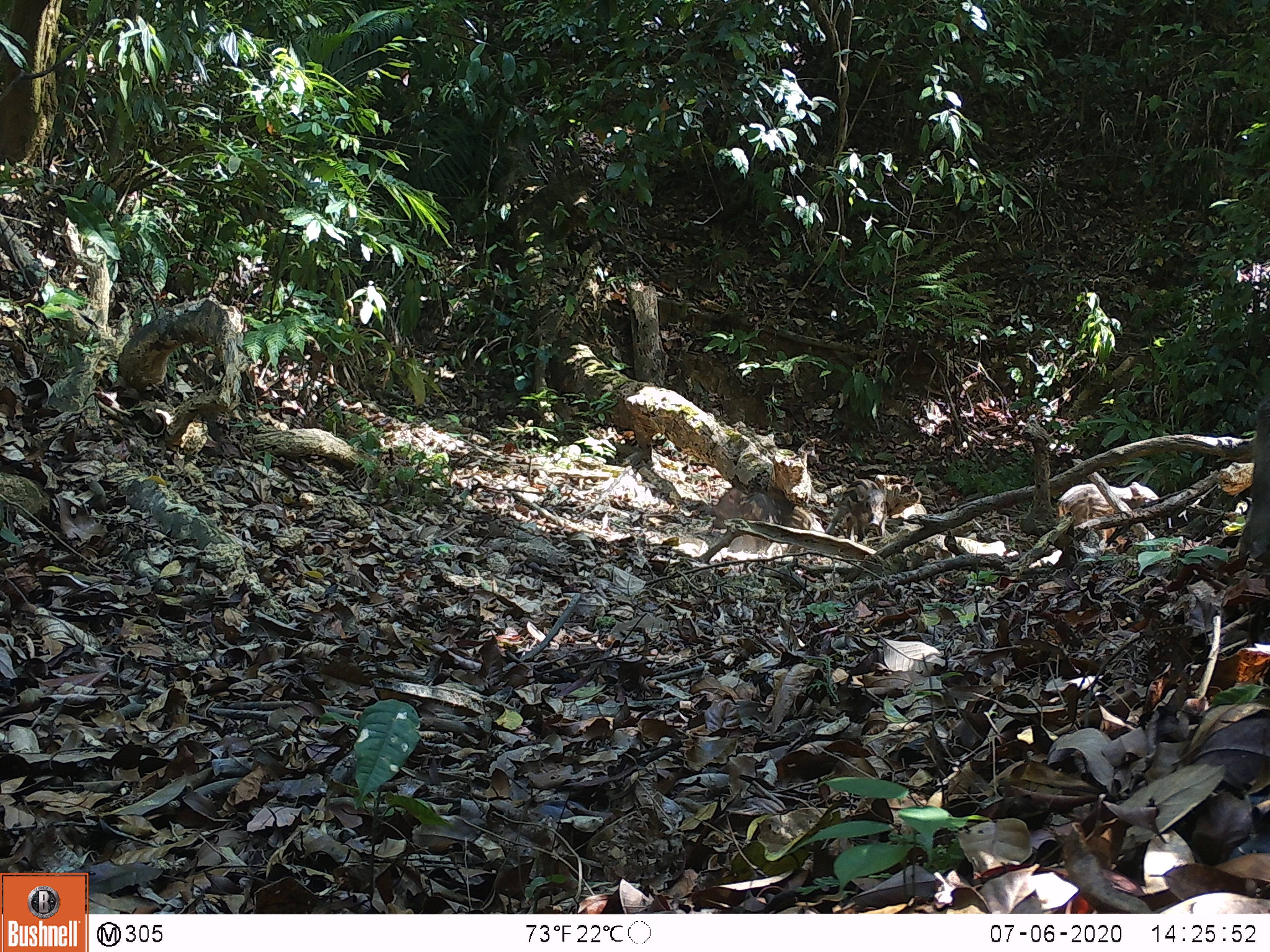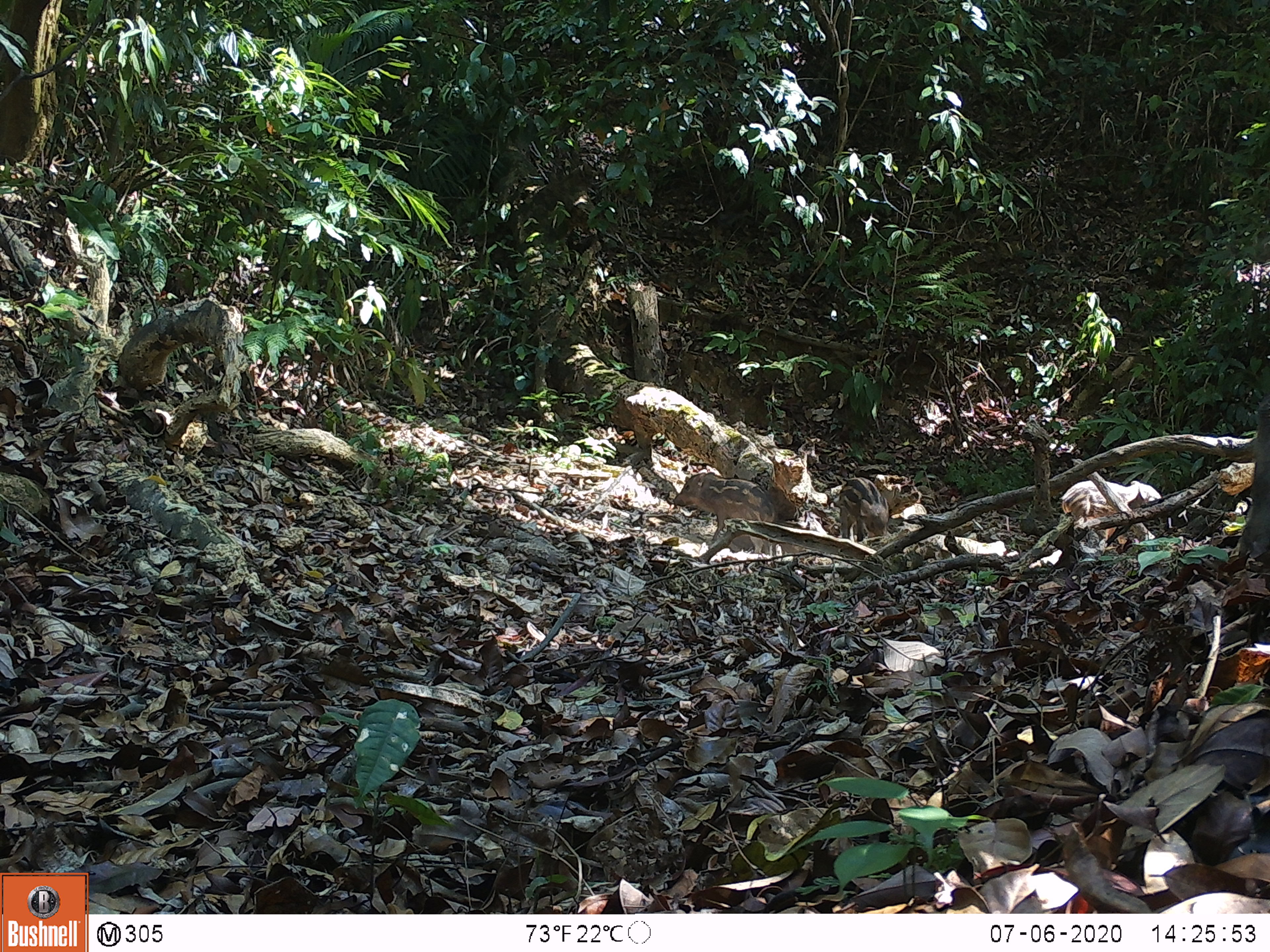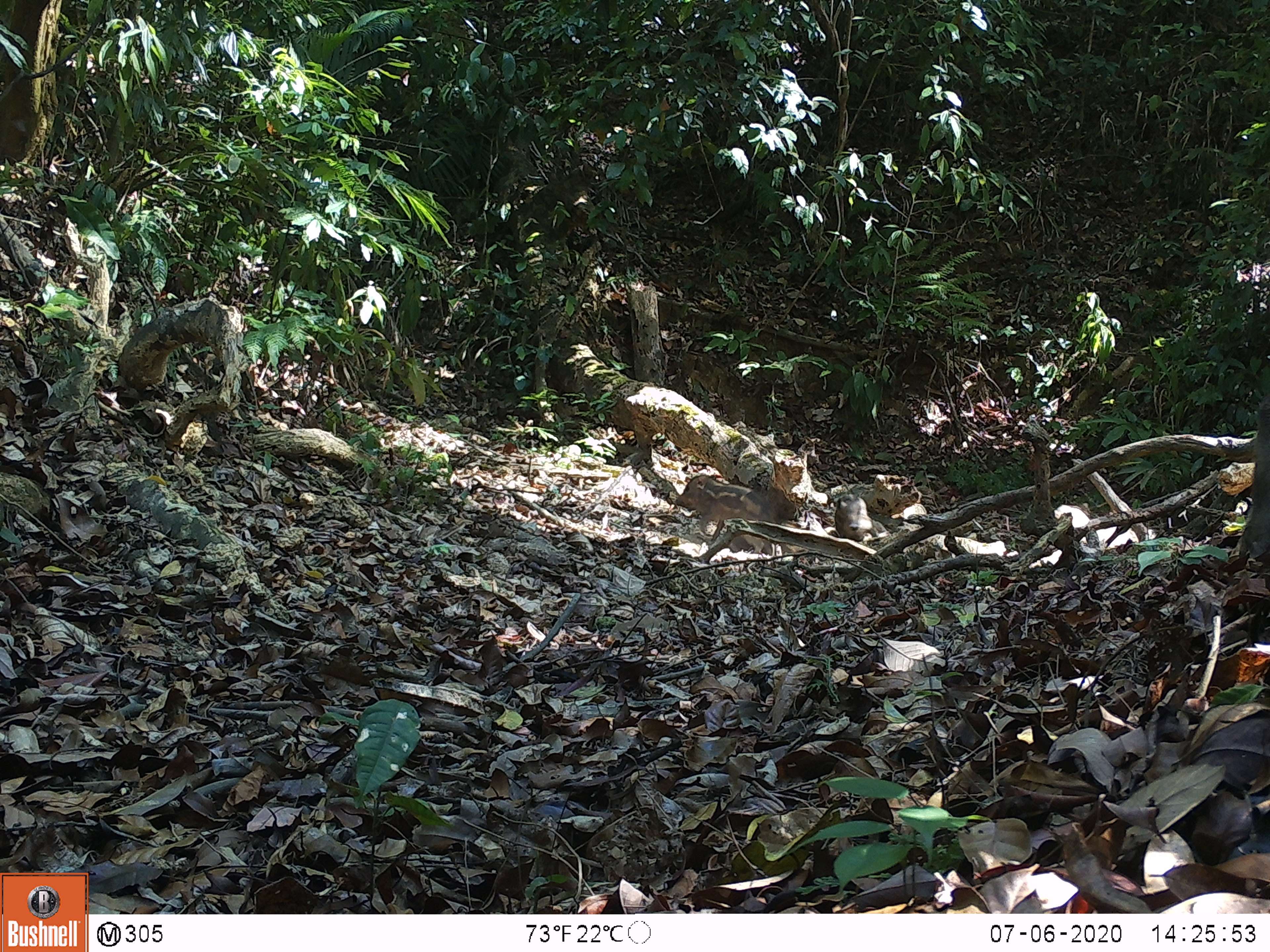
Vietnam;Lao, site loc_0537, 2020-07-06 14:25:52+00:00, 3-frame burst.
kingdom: Animalia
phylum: Chordata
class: Mammalia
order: Artiodactyla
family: Suidae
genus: Sus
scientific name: Sus scrofa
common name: eurasian wild pig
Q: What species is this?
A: Eurasian wild pig (Sus scrofa).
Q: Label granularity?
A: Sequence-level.